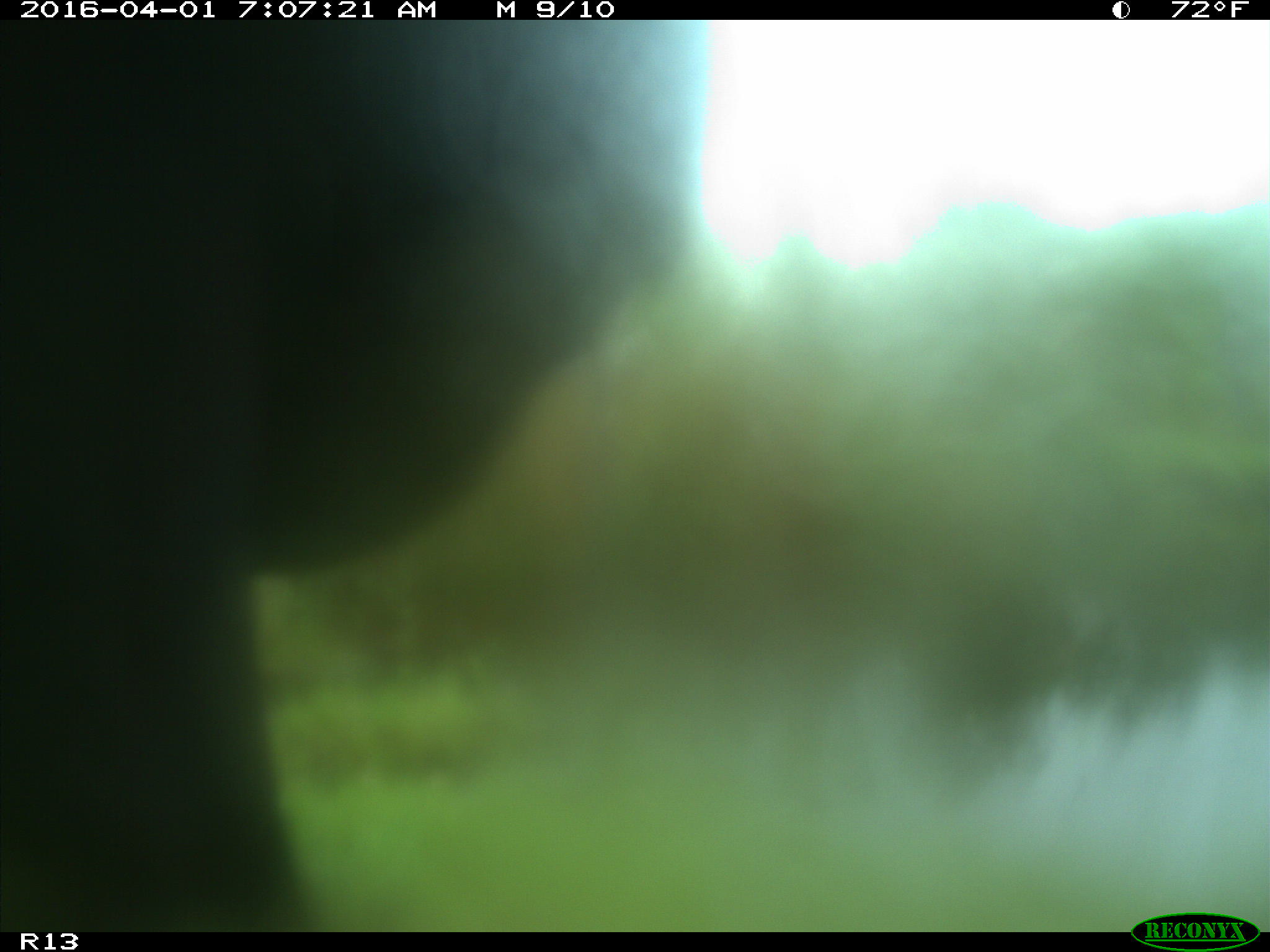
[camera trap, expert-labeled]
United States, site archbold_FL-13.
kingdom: Animalia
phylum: Chordata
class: Mammalia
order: Artiodactyla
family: Bovidae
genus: Bos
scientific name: Bos taurus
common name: domestic cow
Bos taurus (domestic cow).